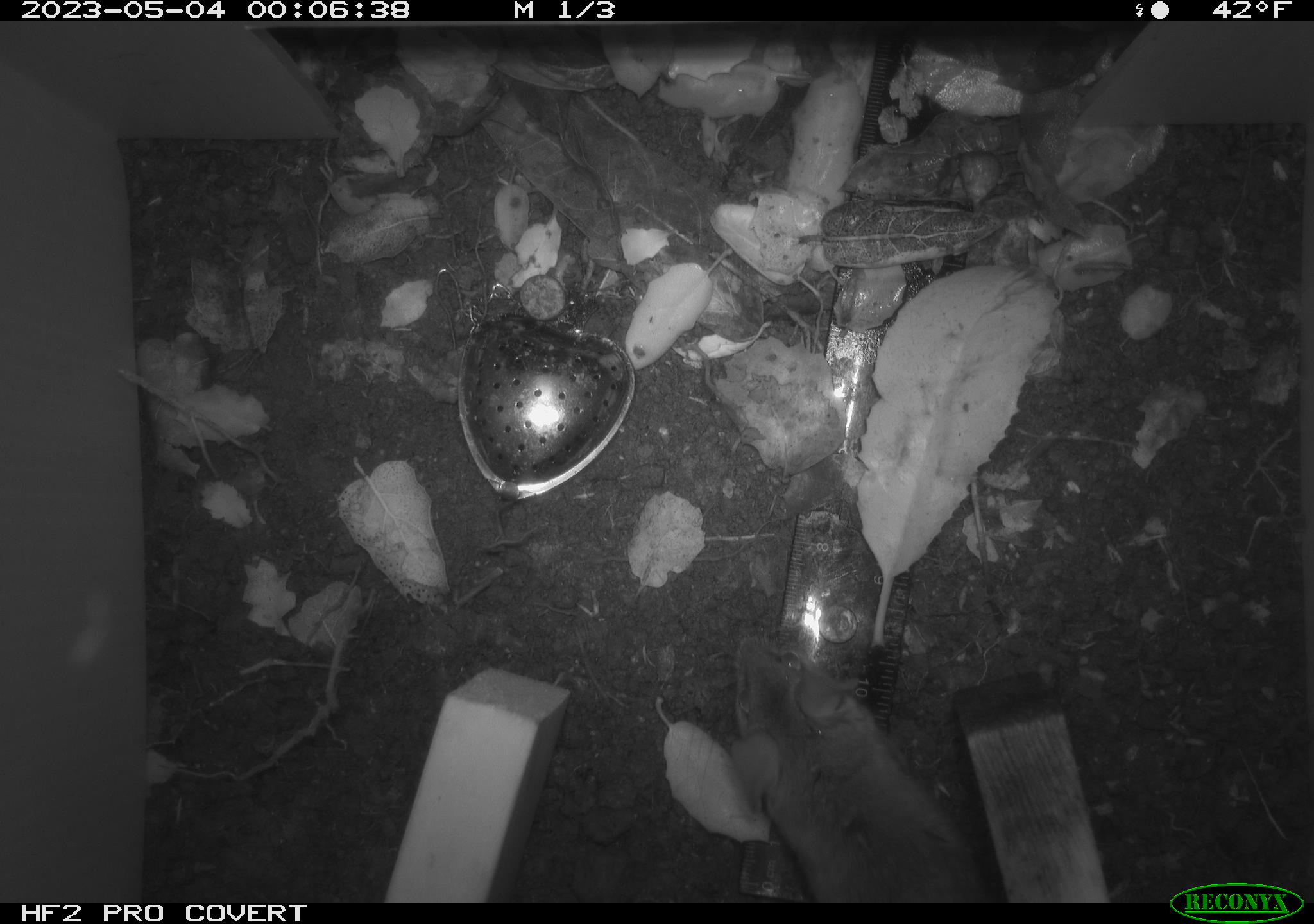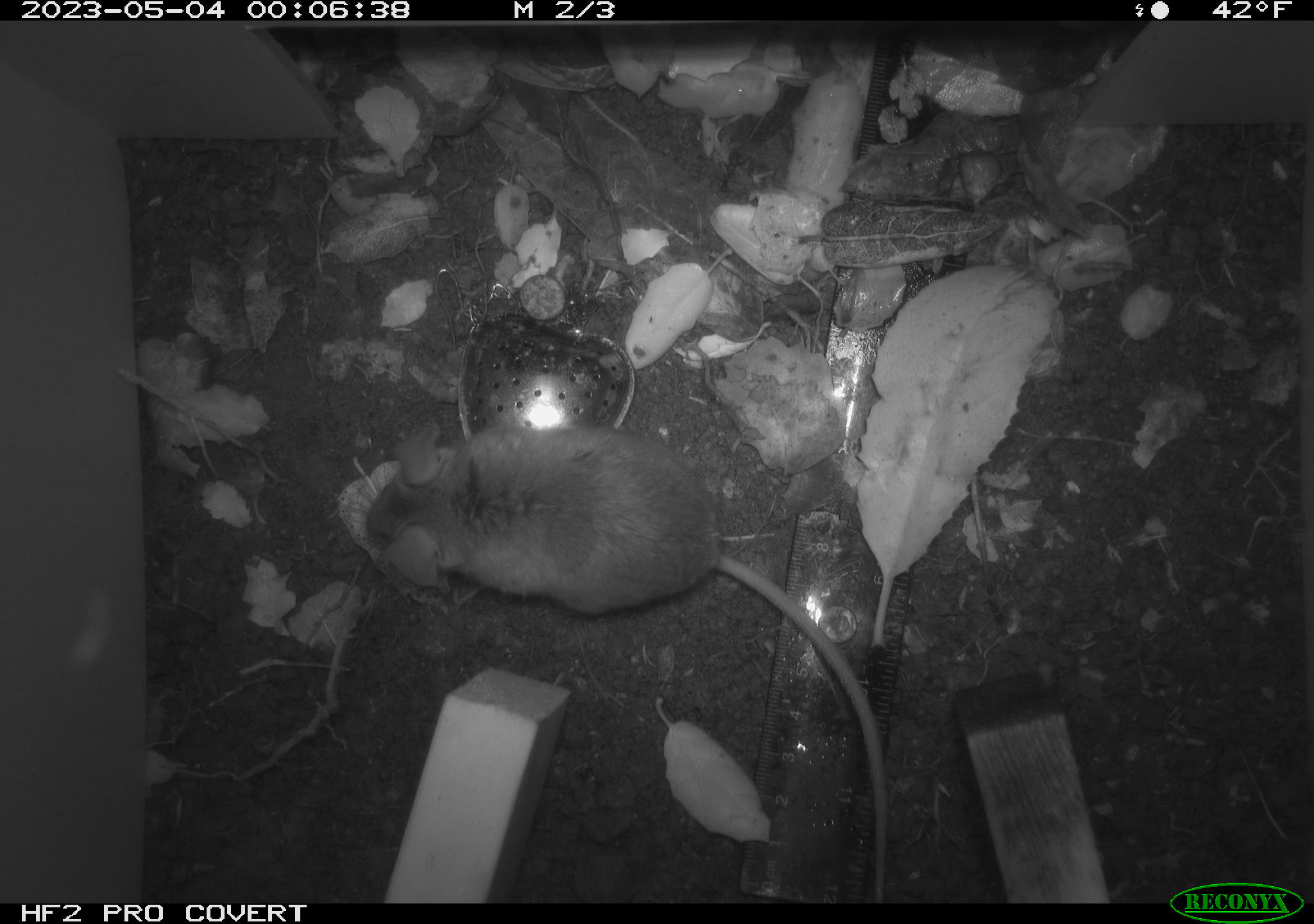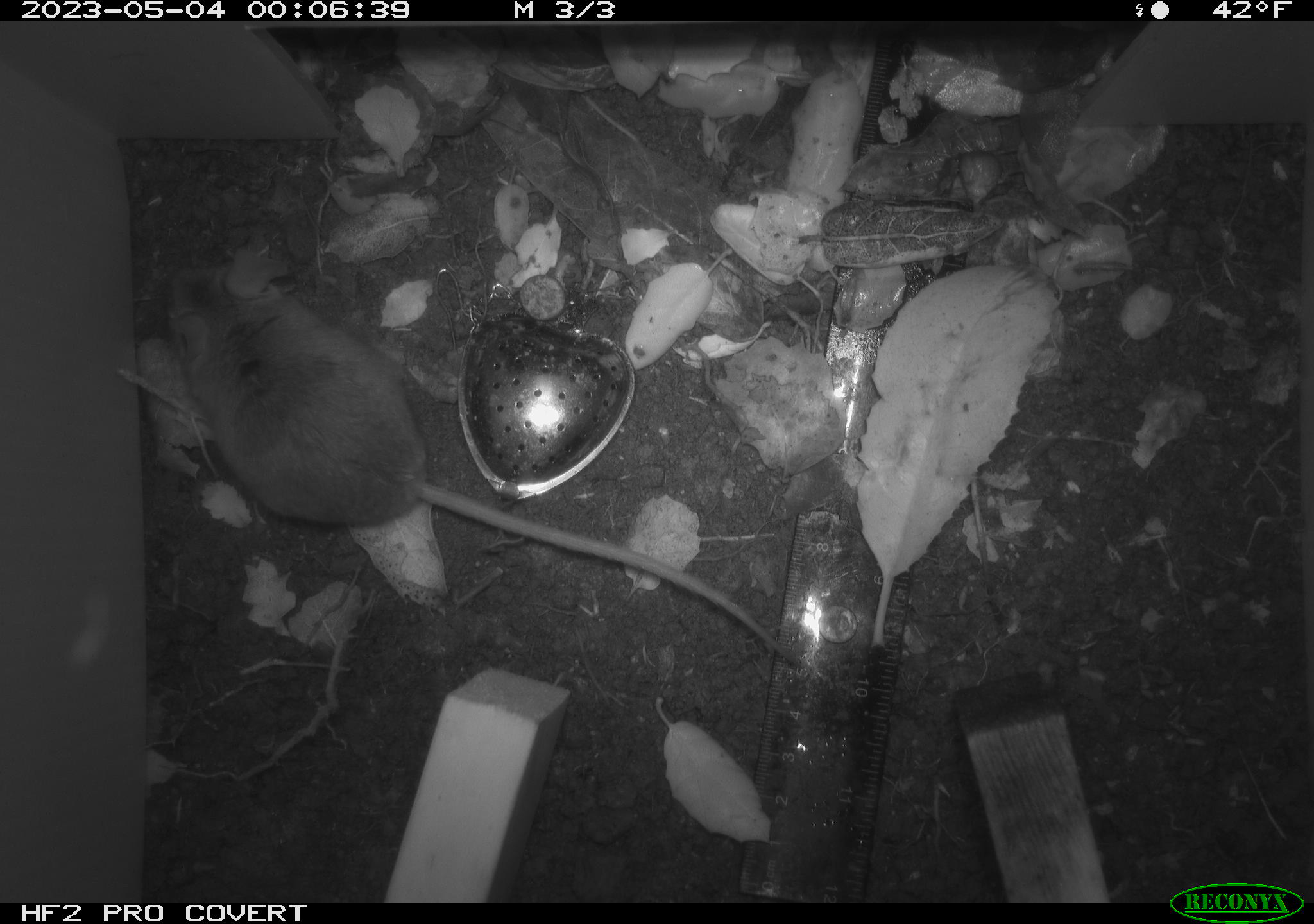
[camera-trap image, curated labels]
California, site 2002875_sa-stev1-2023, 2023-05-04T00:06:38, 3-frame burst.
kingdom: Animalia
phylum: Chordata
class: Mammalia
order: Rodentia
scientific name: Rodentia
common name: mouse species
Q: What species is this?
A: Mouse species (Rodentia).